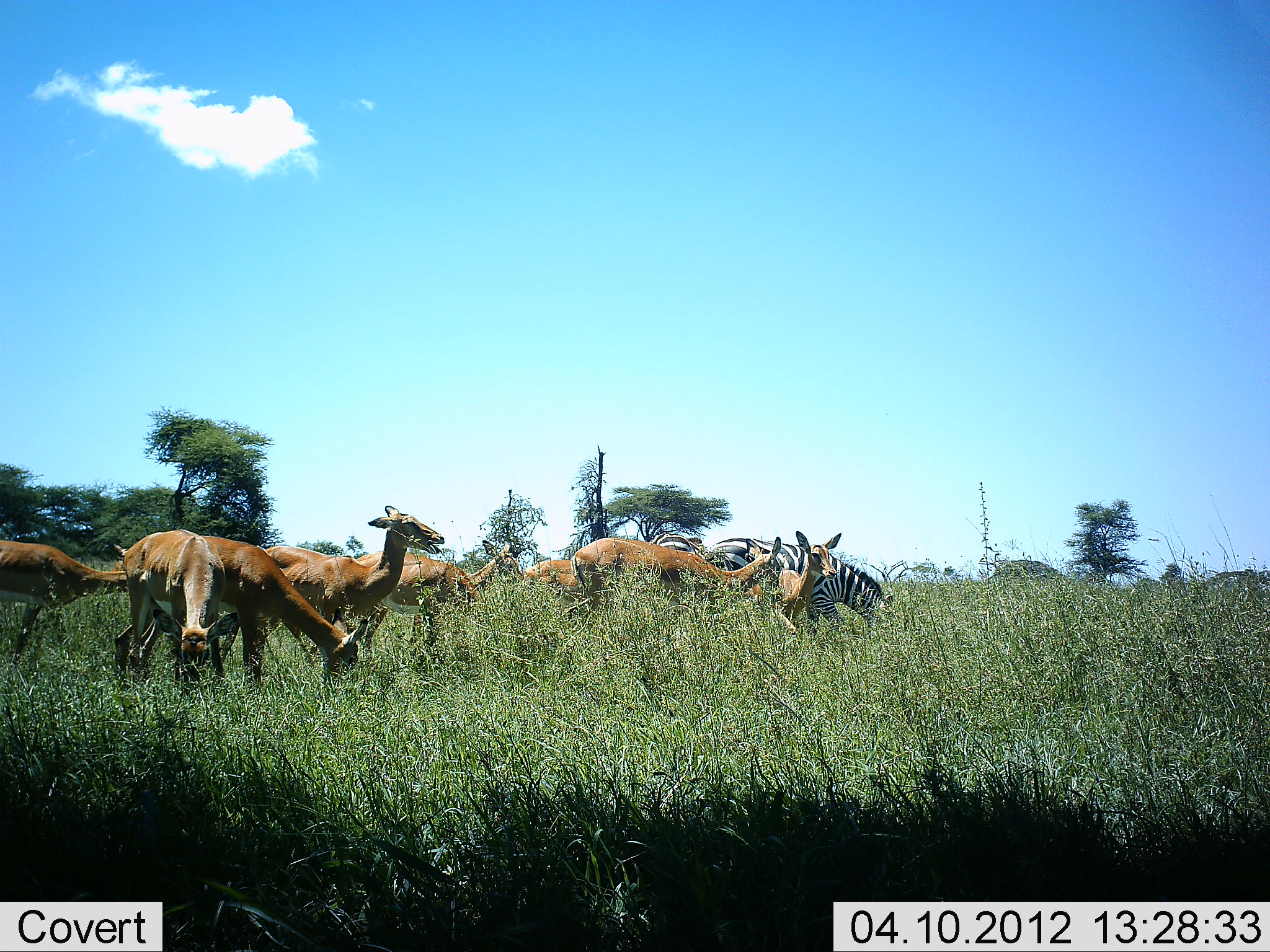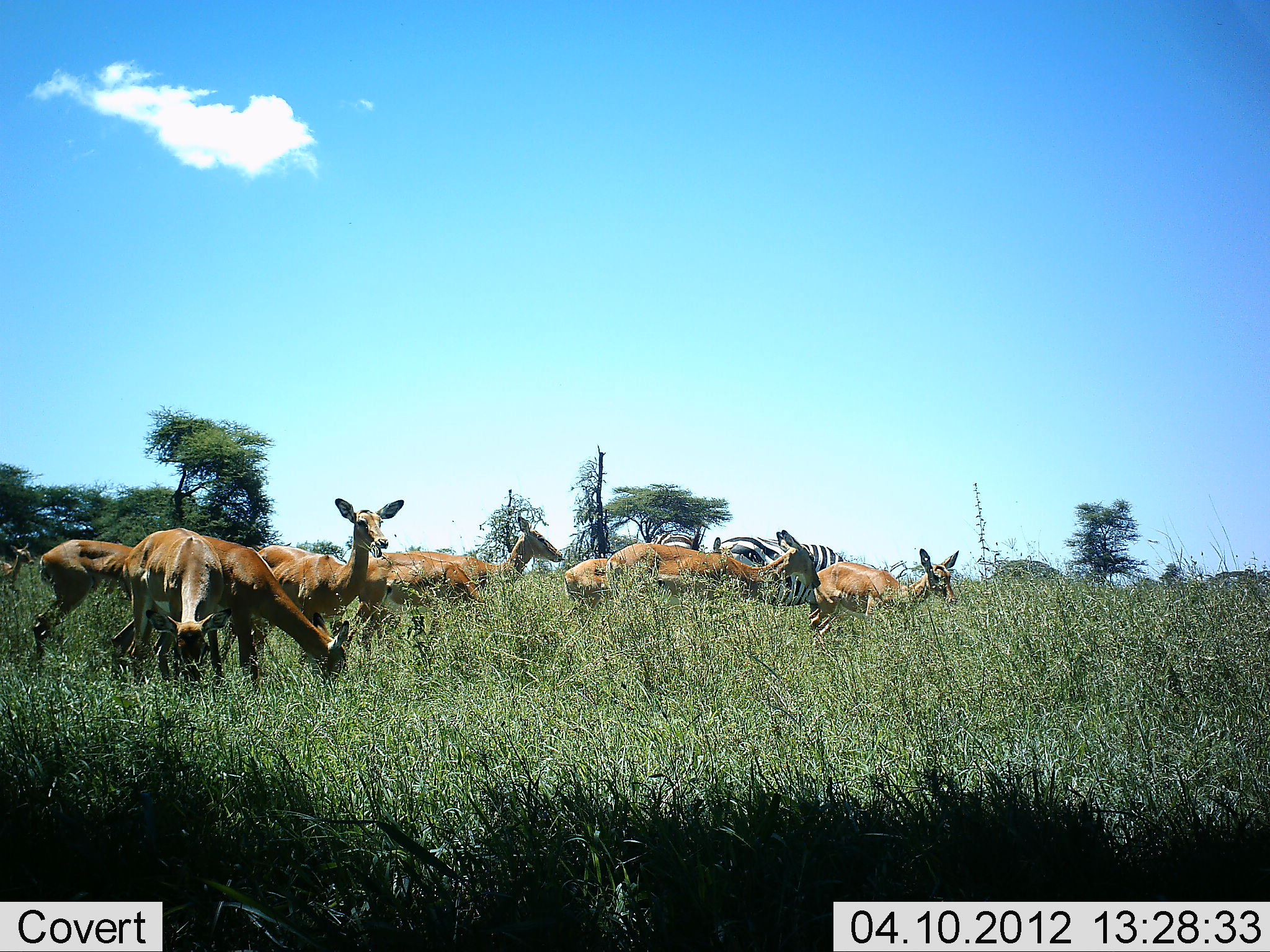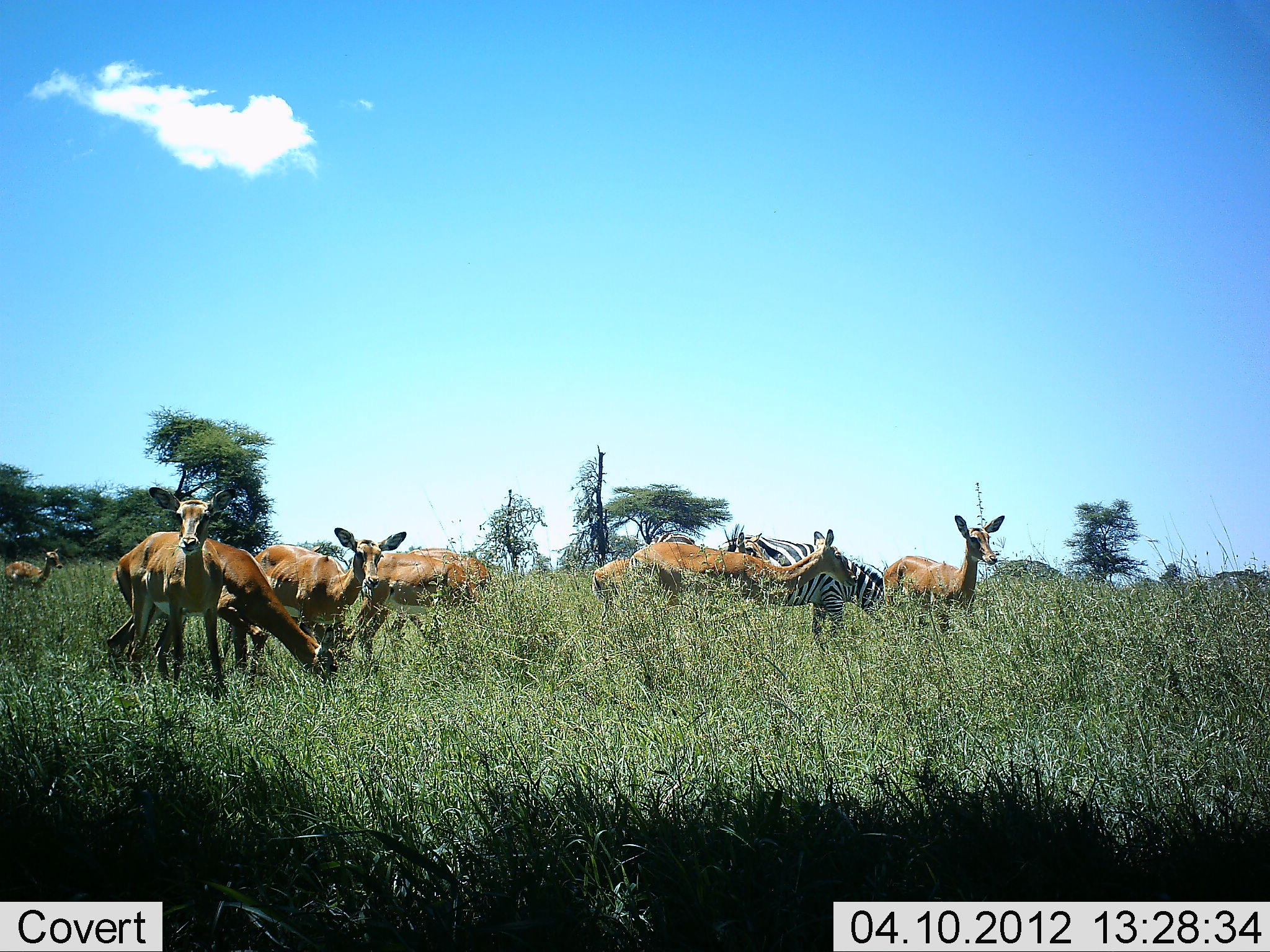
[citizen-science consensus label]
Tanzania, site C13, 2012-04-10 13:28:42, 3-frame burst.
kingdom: Animalia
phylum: Chordata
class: Mammalia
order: Artiodactyla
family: Bovidae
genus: Aepyceros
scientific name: Aepyceros melampus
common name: impala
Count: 10.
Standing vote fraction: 47%.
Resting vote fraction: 0%.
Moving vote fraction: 65%.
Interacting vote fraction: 0%.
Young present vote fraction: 0%.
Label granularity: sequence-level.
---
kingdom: Animalia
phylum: Chordata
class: Mammalia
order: Perissodactyla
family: Equidae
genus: Equus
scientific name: Equus quagga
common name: plains zebra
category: zebra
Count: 1.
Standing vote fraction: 48%.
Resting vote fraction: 0%.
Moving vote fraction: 12%.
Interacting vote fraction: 4%.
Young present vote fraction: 0%.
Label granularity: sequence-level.